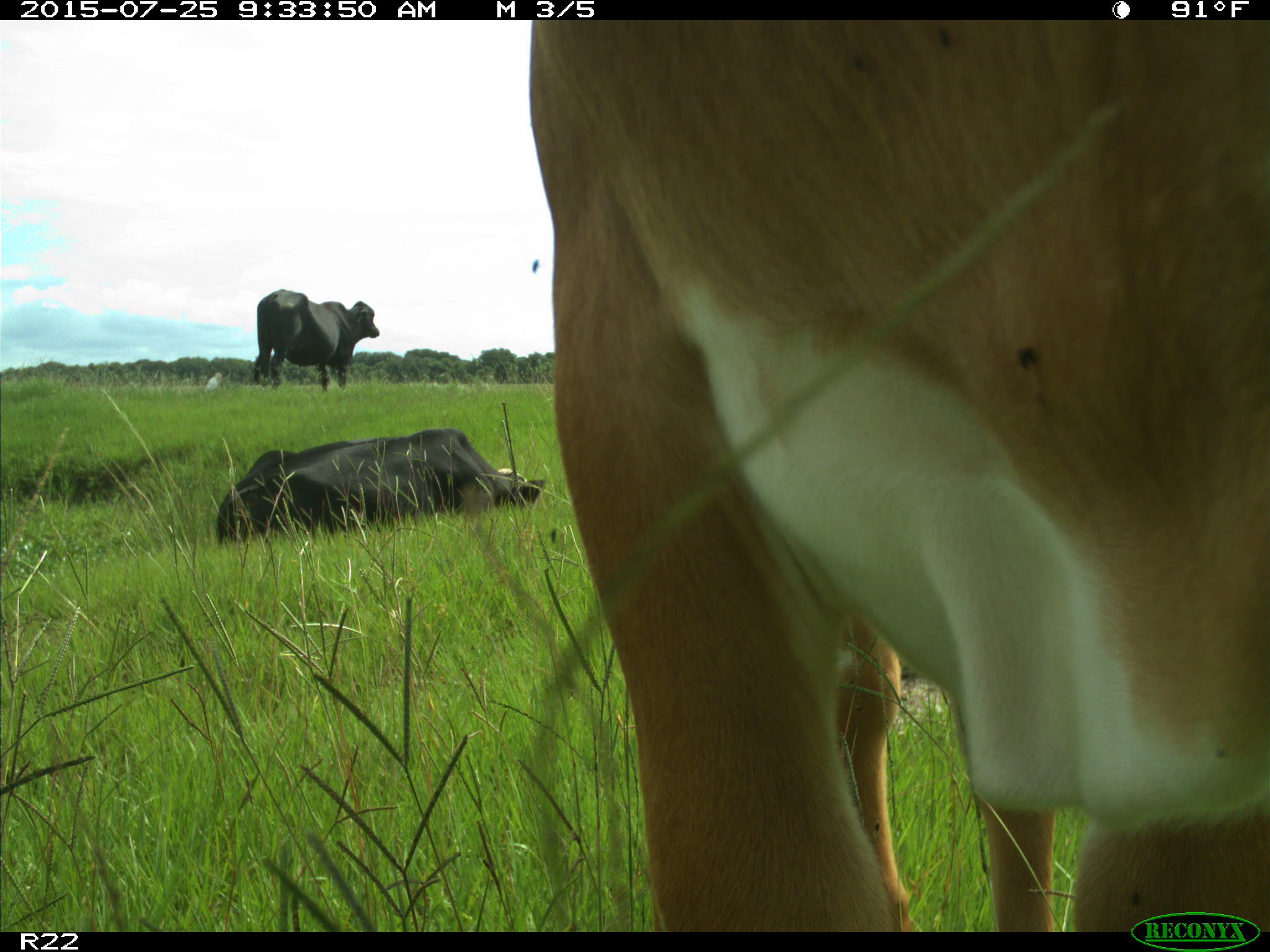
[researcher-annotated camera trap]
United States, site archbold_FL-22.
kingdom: Animalia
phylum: Chordata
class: Mammalia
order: Artiodactyla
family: Bovidae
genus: Bos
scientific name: Bos taurus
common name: domestic cow